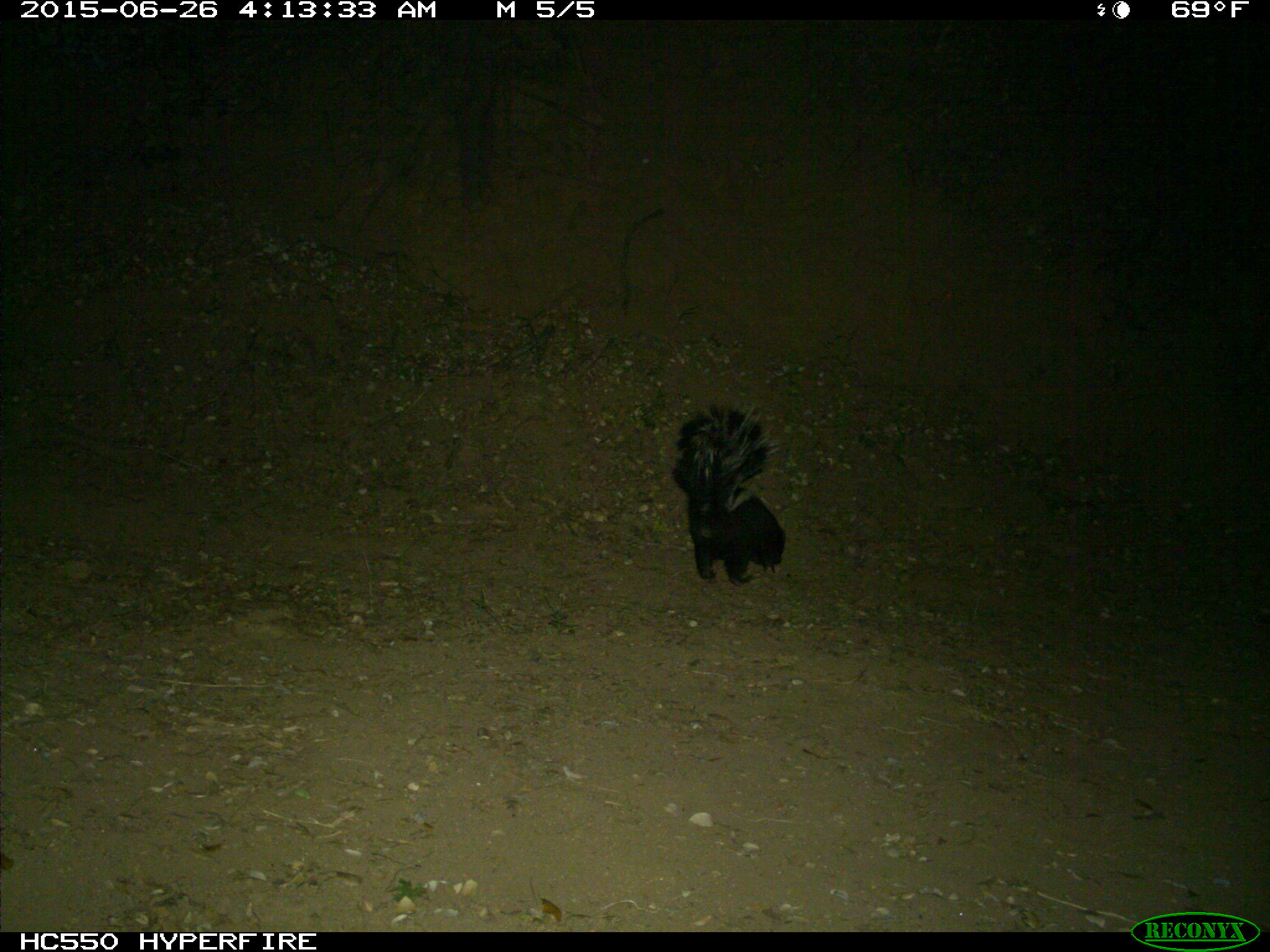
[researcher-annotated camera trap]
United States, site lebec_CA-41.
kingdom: Animalia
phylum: Chordata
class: Mammalia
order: Carnivora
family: Mephitidae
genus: Mephitis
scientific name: Mephitis mephitis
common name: striped skunk